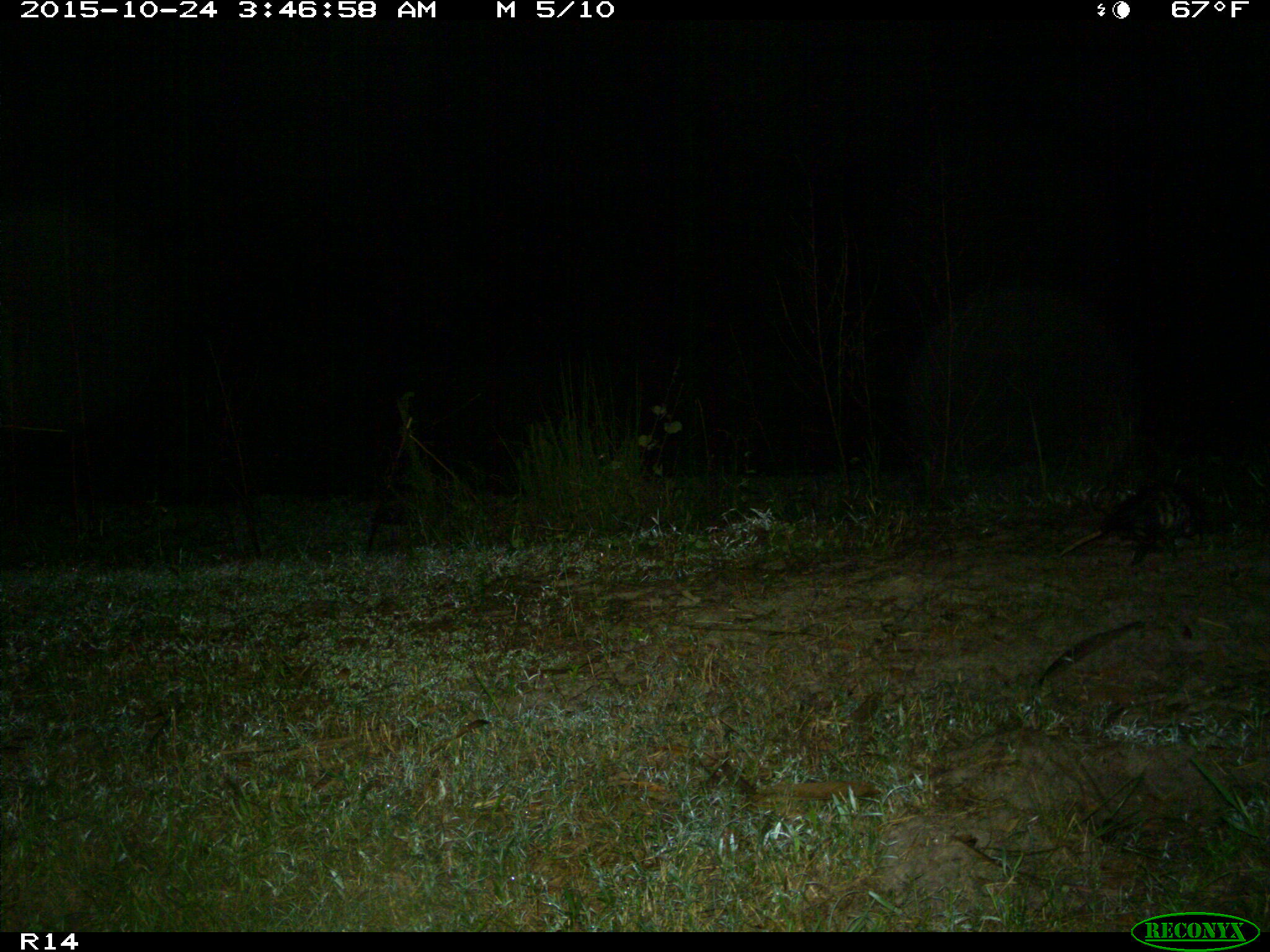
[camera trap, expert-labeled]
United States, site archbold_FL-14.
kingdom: Animalia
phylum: Chordata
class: Mammalia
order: Didelphimorphia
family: Didelphidae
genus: Didelphis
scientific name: Didelphis virginiana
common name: virginia opossum